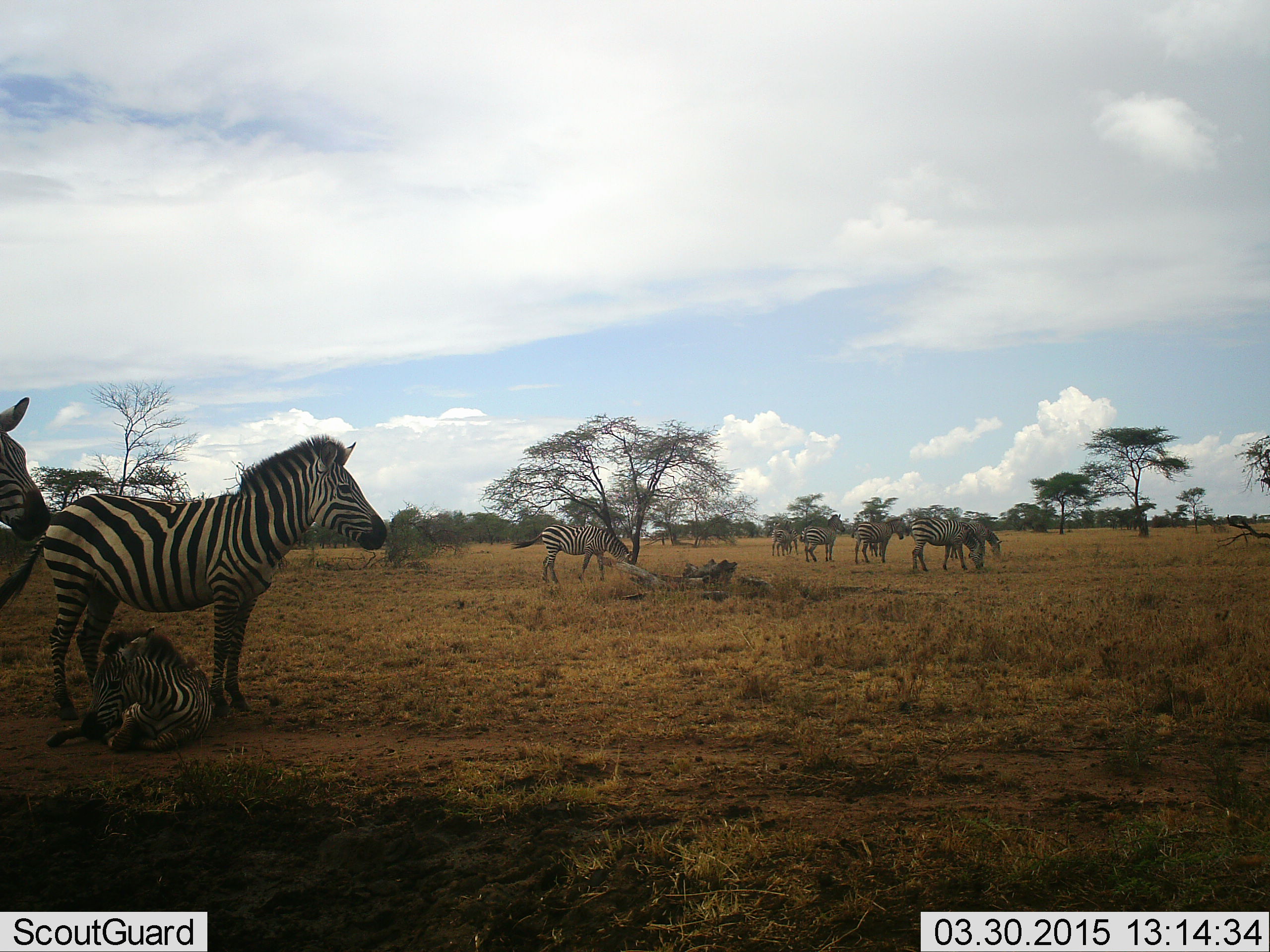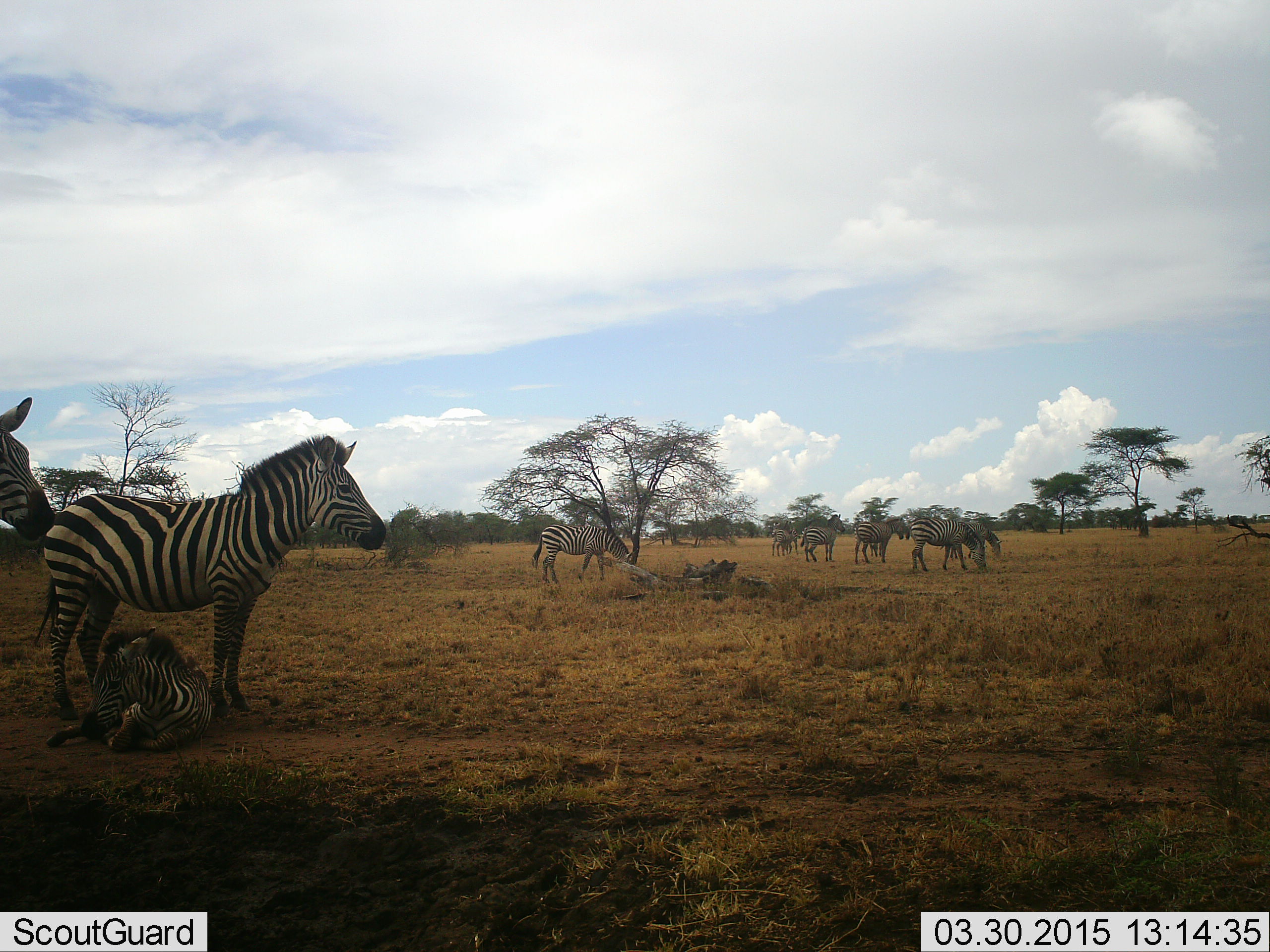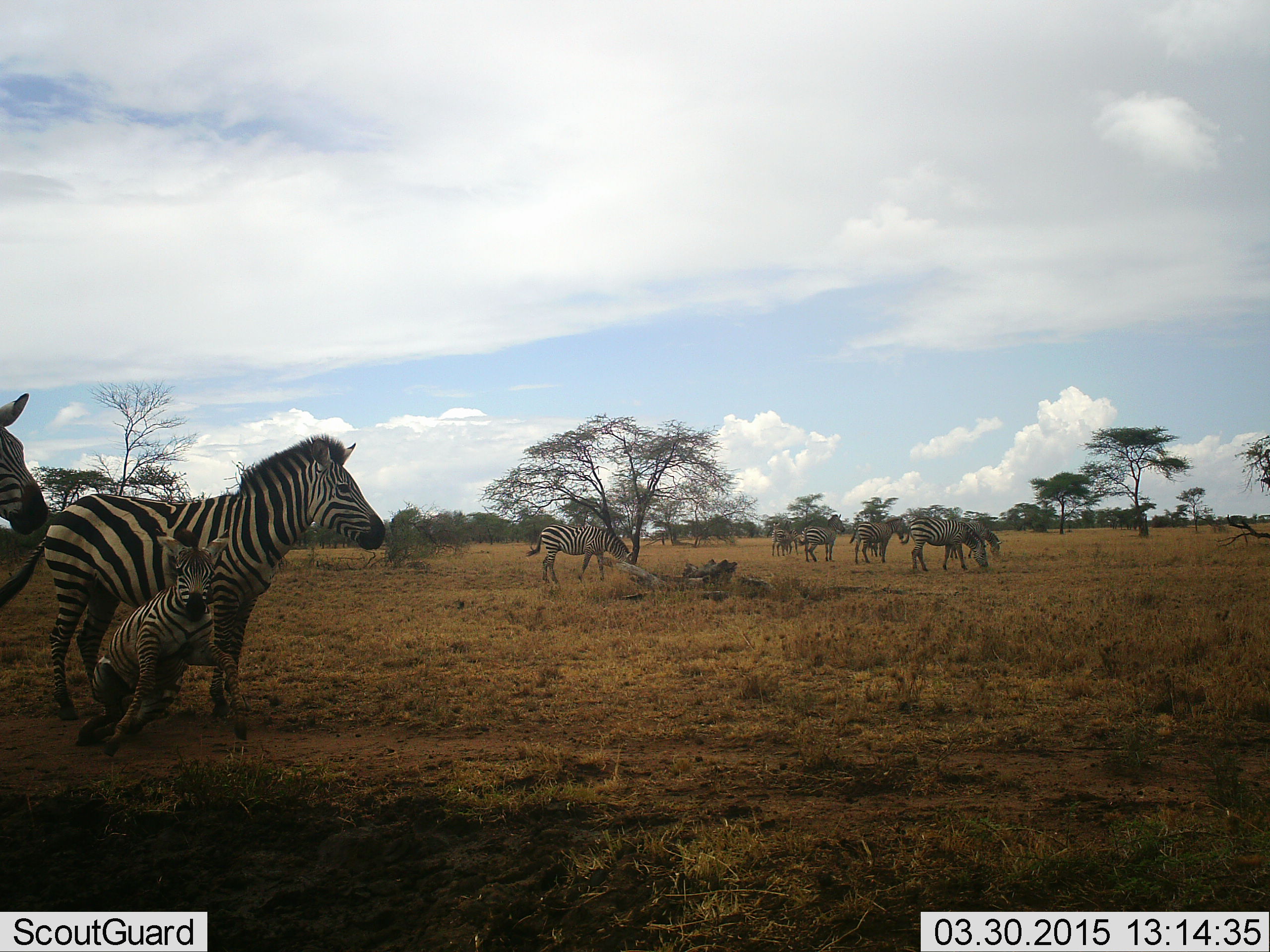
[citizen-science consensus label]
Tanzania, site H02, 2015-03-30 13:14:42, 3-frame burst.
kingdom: Animalia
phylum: Chordata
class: Mammalia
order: Perissodactyla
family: Equidae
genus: Equus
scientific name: Equus quagga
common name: plains zebra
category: zebra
Zebra (plains zebra) (Equus quagga), count 9. Behavior (volunteer vote fractions): standing 80%, resting 80%, moving 40%, interacting 0%. Young present (vote fraction): 90%. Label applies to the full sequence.